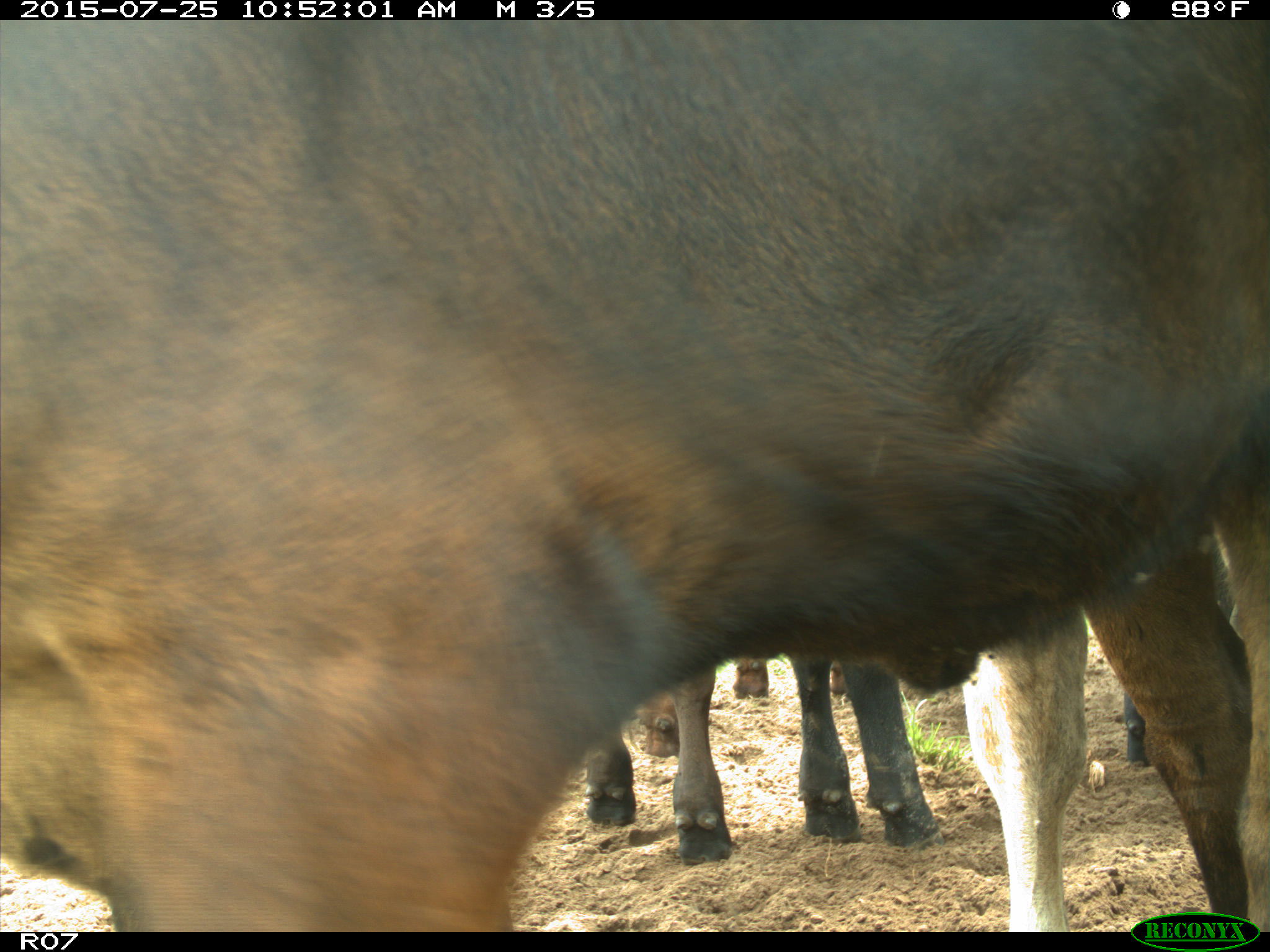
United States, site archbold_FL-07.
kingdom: Animalia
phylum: Chordata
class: Mammalia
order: Artiodactyla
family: Bovidae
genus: Bos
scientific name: Bos taurus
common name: domestic cow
Bos taurus (domestic cow).